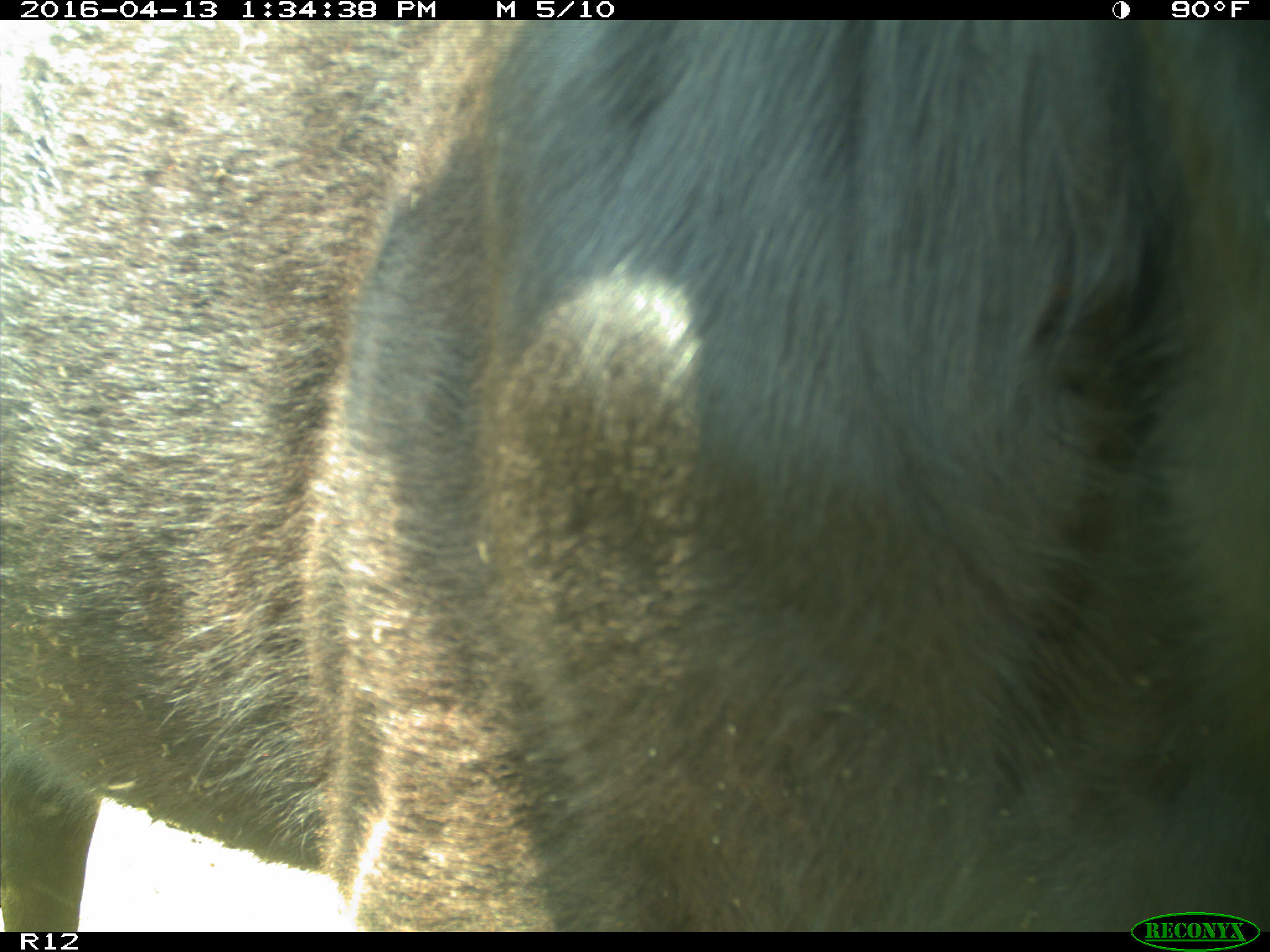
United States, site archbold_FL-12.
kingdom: Animalia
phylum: Chordata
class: Mammalia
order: Artiodactyla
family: Bovidae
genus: Bos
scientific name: Bos taurus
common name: domestic cow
Bos taurus (domestic cow).